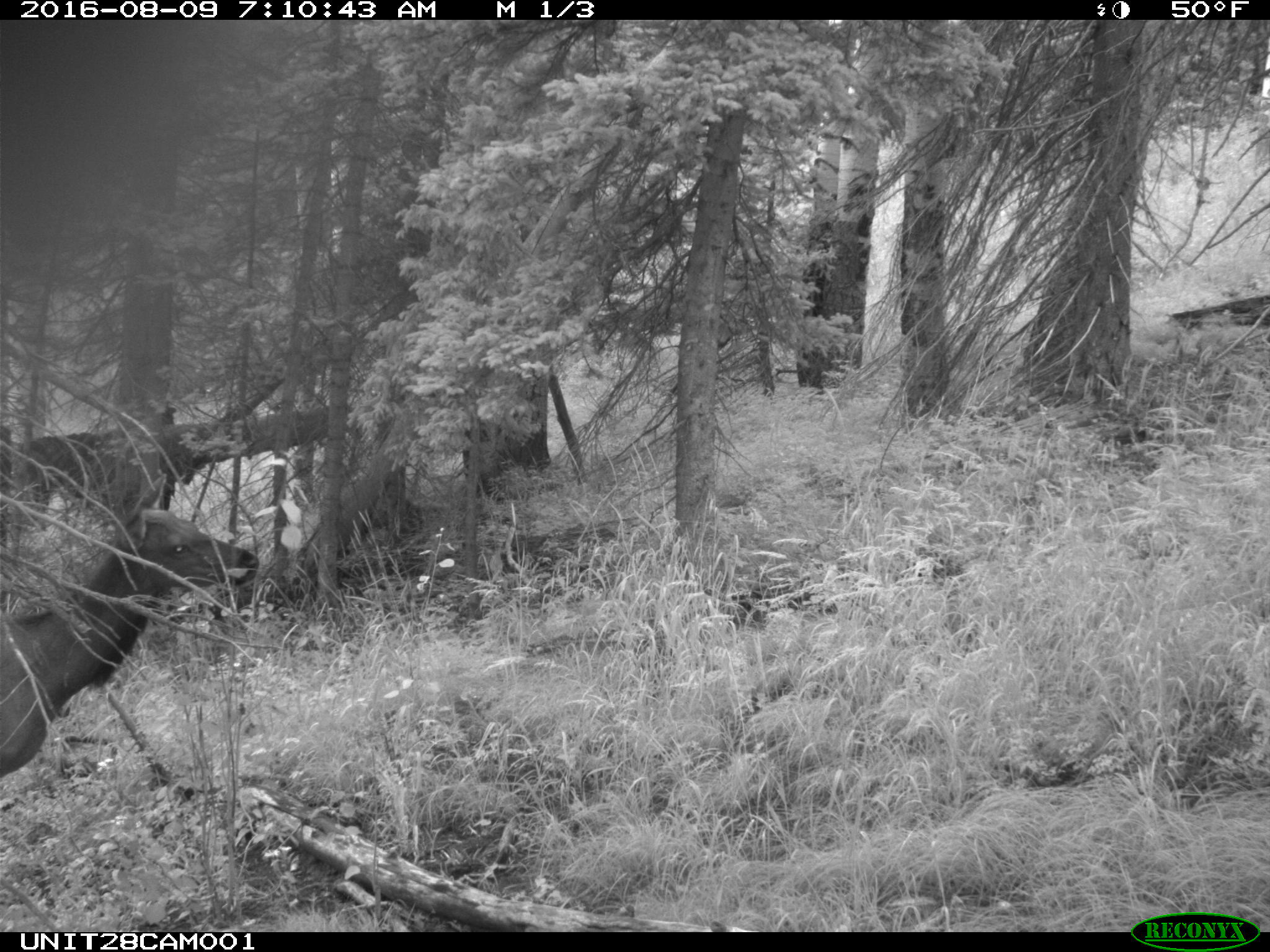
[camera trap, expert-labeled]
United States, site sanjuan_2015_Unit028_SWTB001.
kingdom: Animalia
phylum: Chordata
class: Mammalia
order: Artiodactyla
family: Cervidae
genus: Cervus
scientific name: Cervus elaphus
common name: red deer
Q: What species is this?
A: Cervus elaphus (red deer).